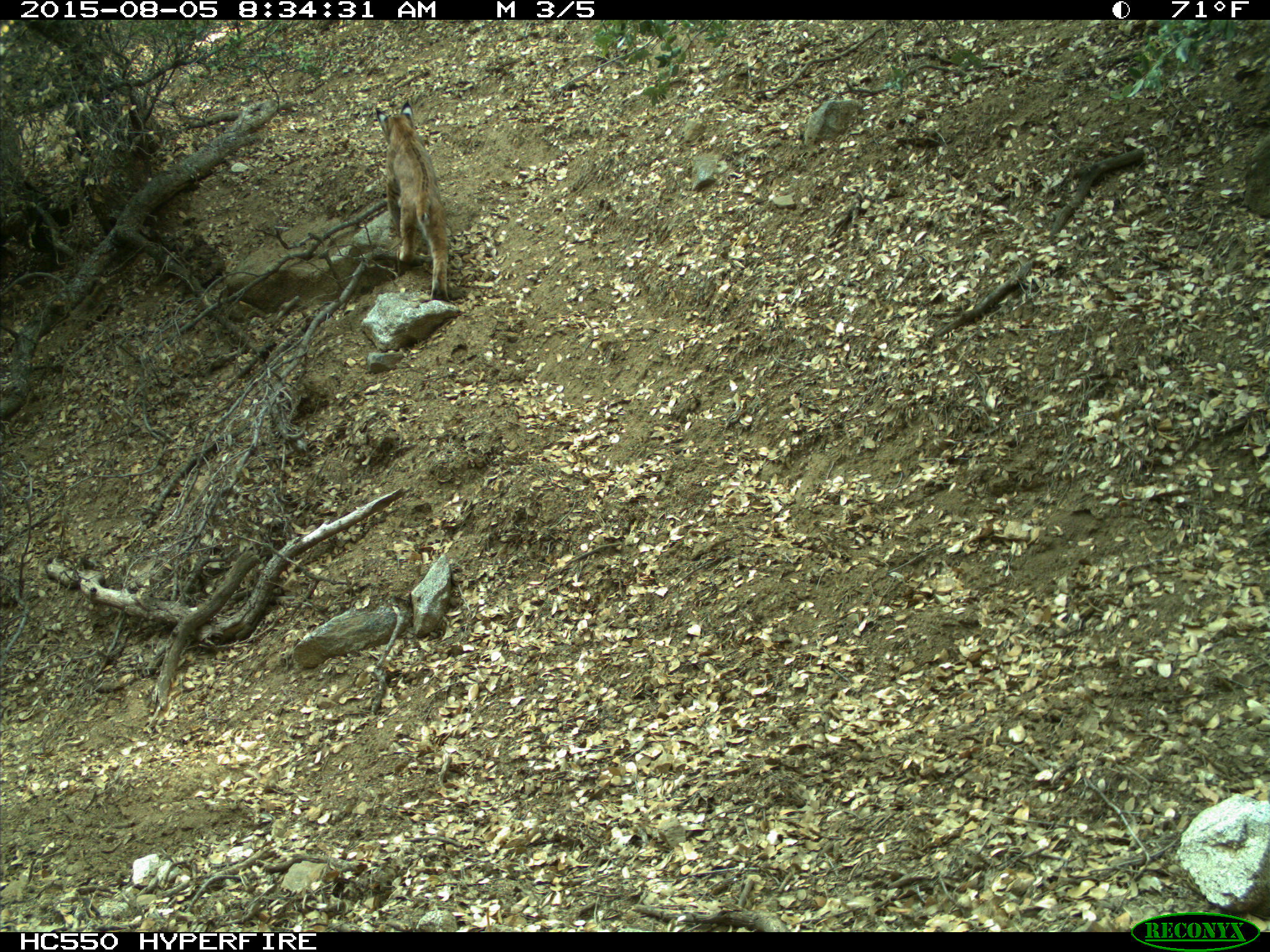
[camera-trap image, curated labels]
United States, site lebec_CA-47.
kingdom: Animalia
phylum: Chordata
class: Mammalia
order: Carnivora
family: Felidae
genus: Lynx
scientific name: Lynx rufus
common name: bobcat